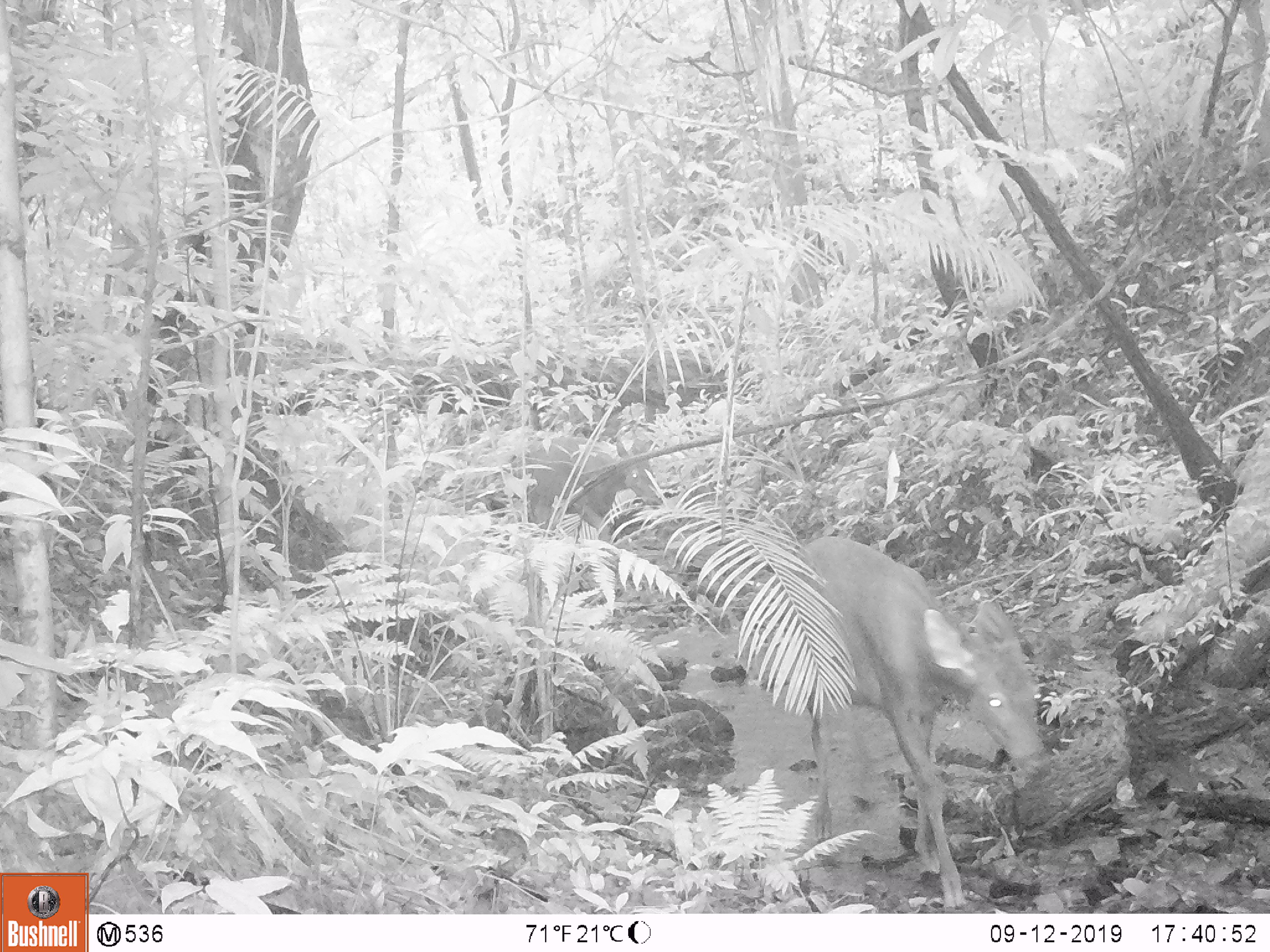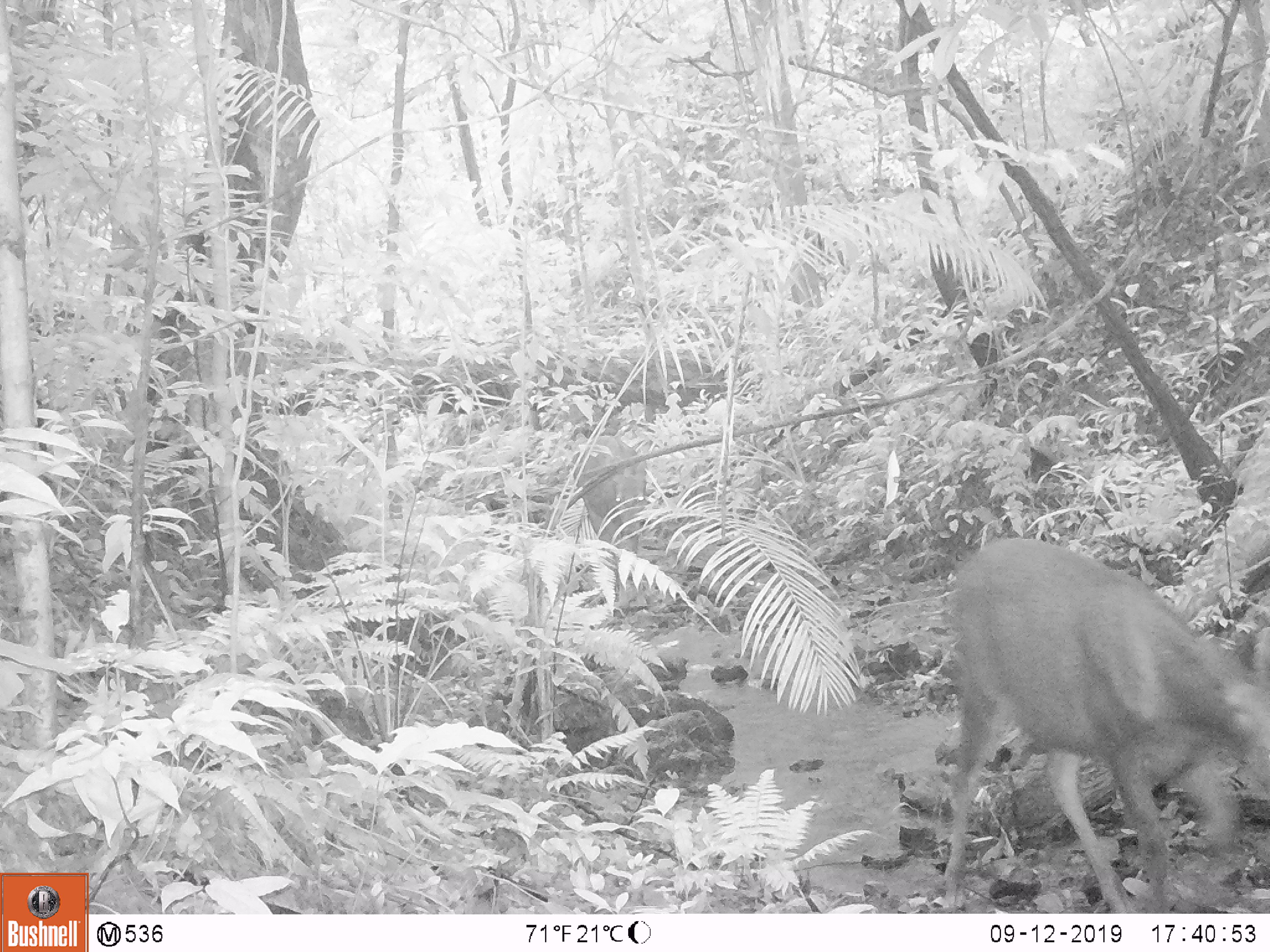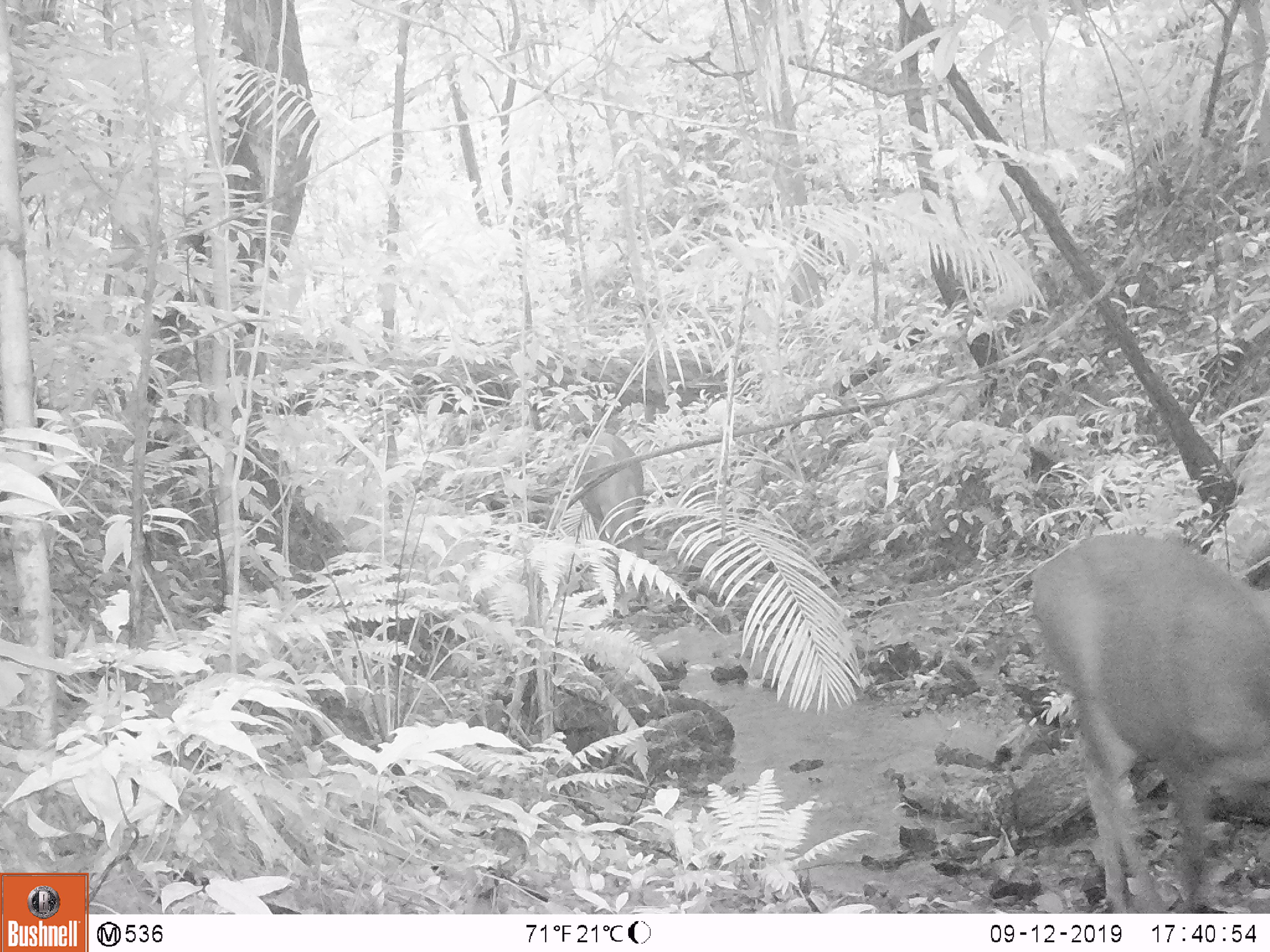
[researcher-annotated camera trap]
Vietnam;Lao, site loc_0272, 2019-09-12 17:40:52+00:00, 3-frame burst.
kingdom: Animalia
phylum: Chordata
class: Mammalia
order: Artiodactyla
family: Cervidae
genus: Rusa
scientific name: Rusa unicolor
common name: sambar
Sambar (Rusa unicolor). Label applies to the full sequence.